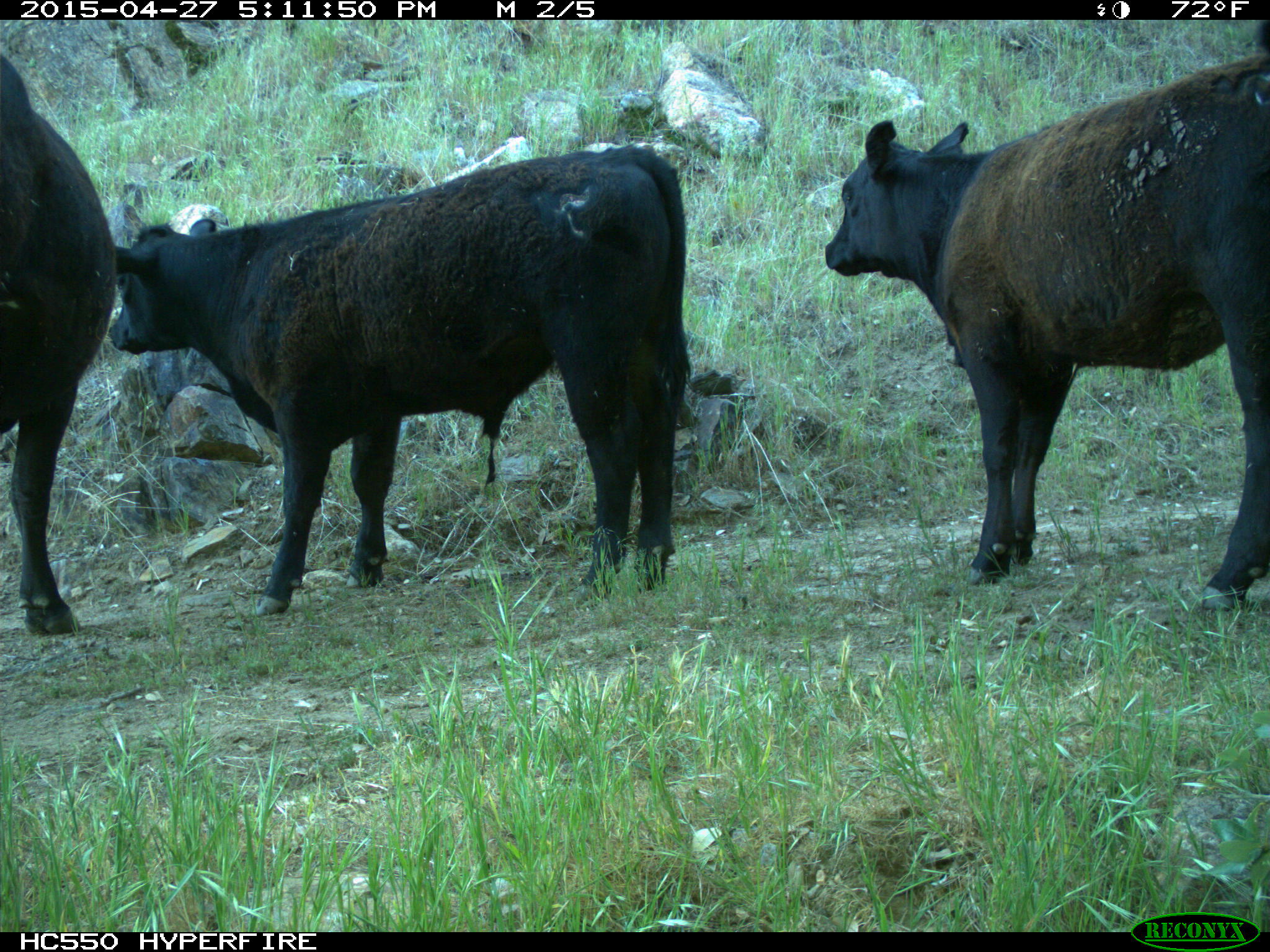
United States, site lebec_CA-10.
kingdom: Animalia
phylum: Chordata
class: Mammalia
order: Artiodactyla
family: Bovidae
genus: Bos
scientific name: Bos taurus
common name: domestic cow